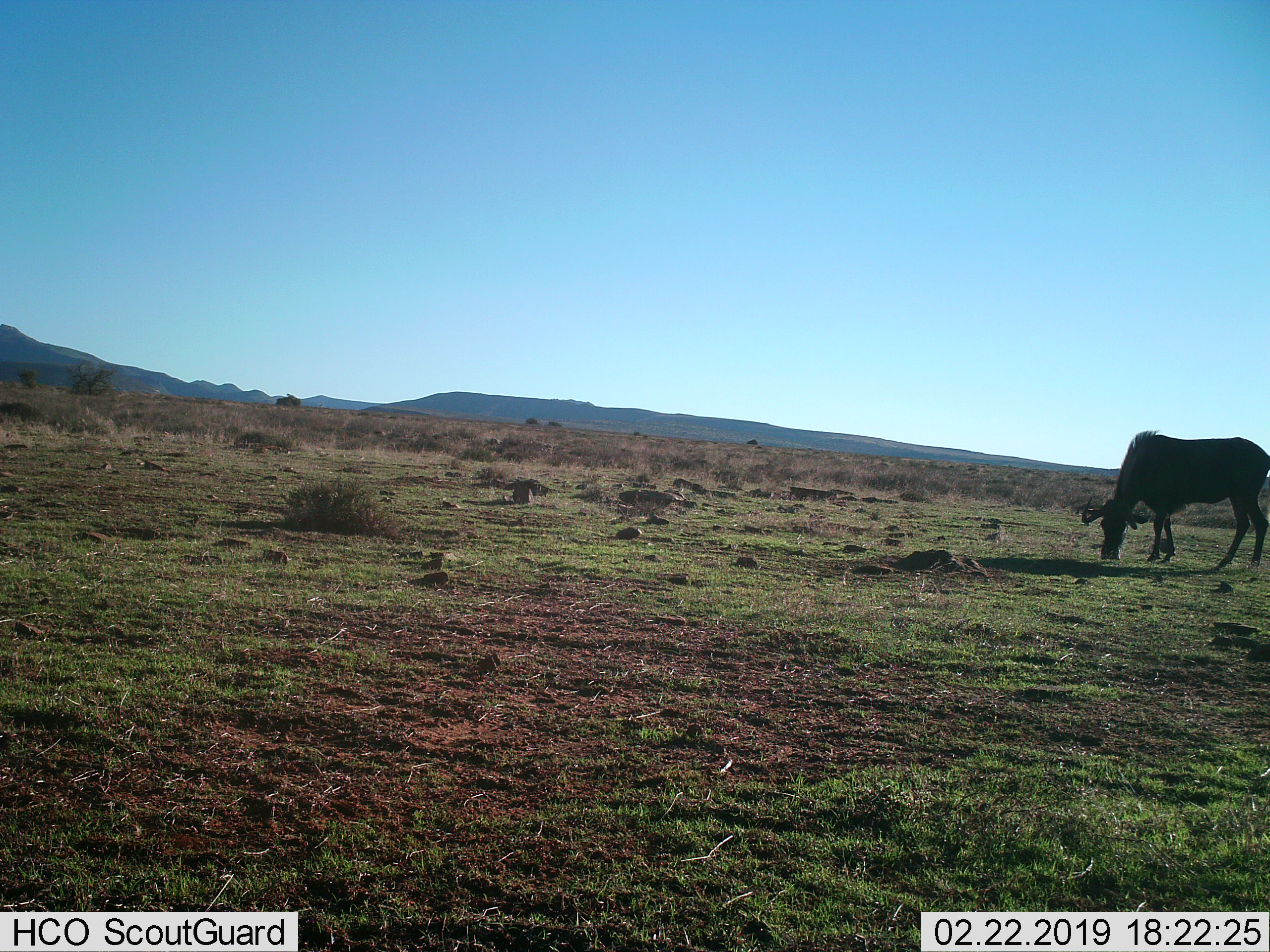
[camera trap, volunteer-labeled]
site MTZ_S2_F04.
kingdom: Animalia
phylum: Chordata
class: Mammalia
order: Artiodactyla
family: Bovidae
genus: Connochaetes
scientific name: Connochaetes gnou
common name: black wildebeest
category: wildebeestblack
Wildebeestblack (black wildebeest) (Connochaetes gnou), count 1. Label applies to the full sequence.